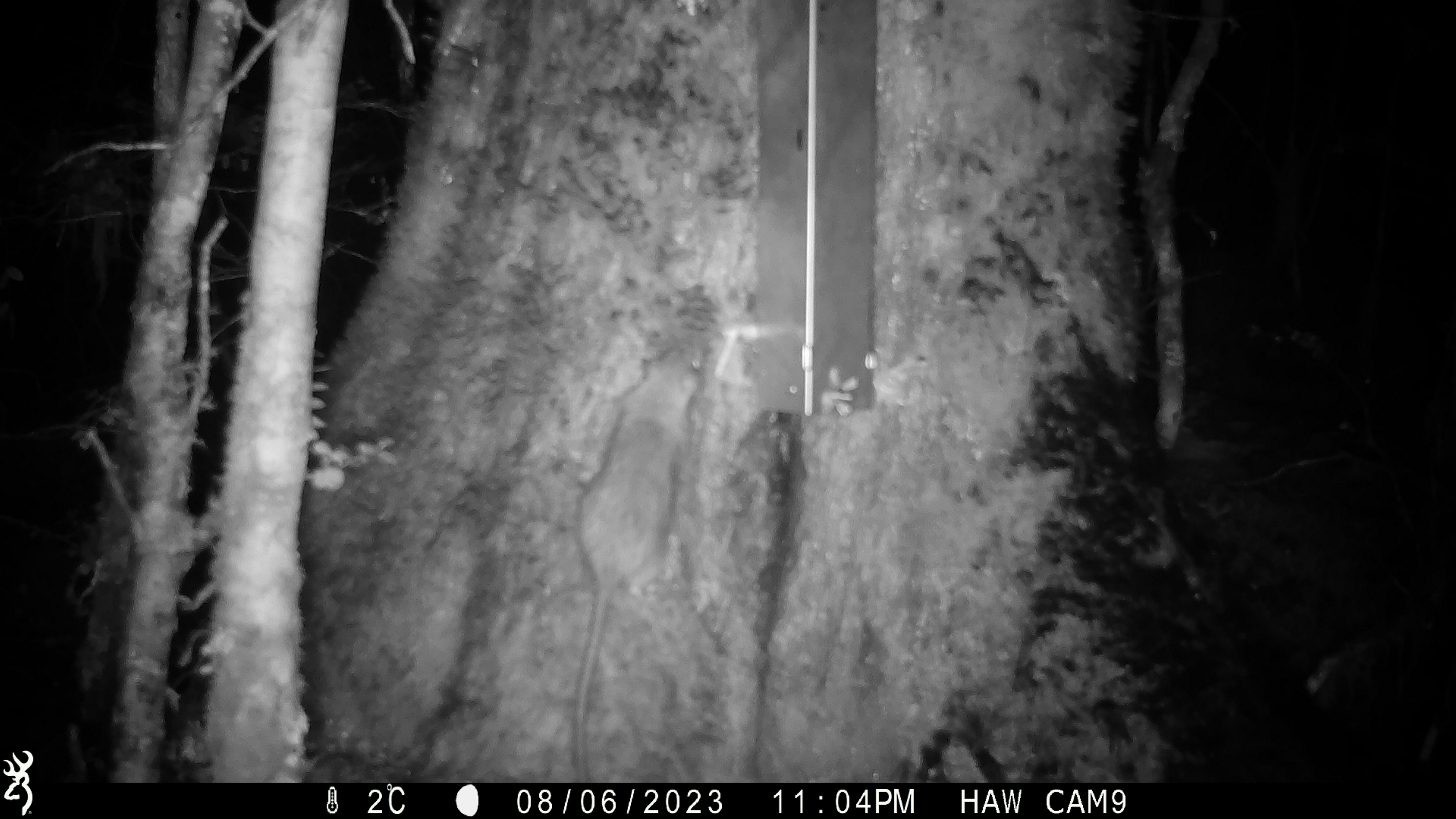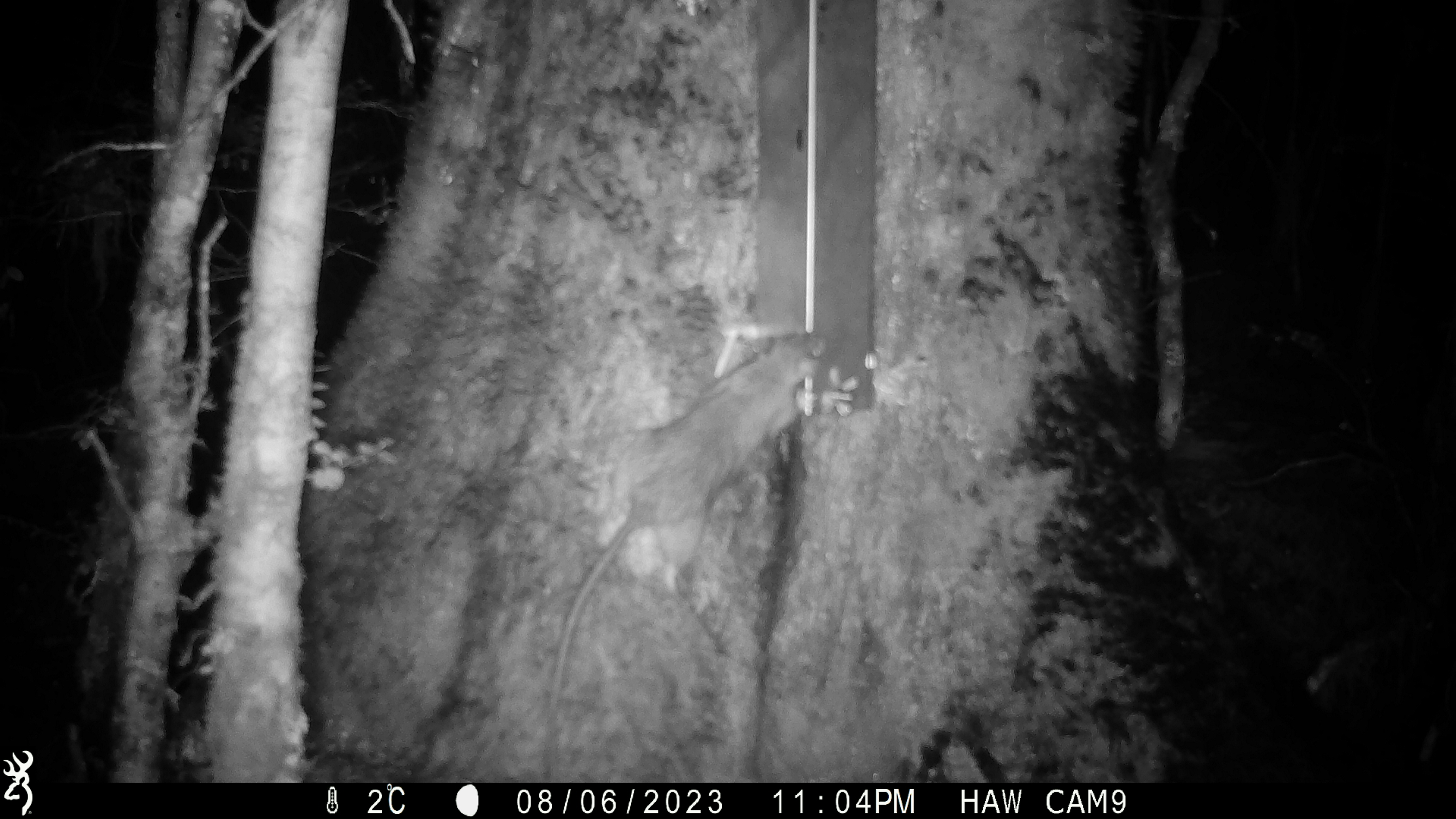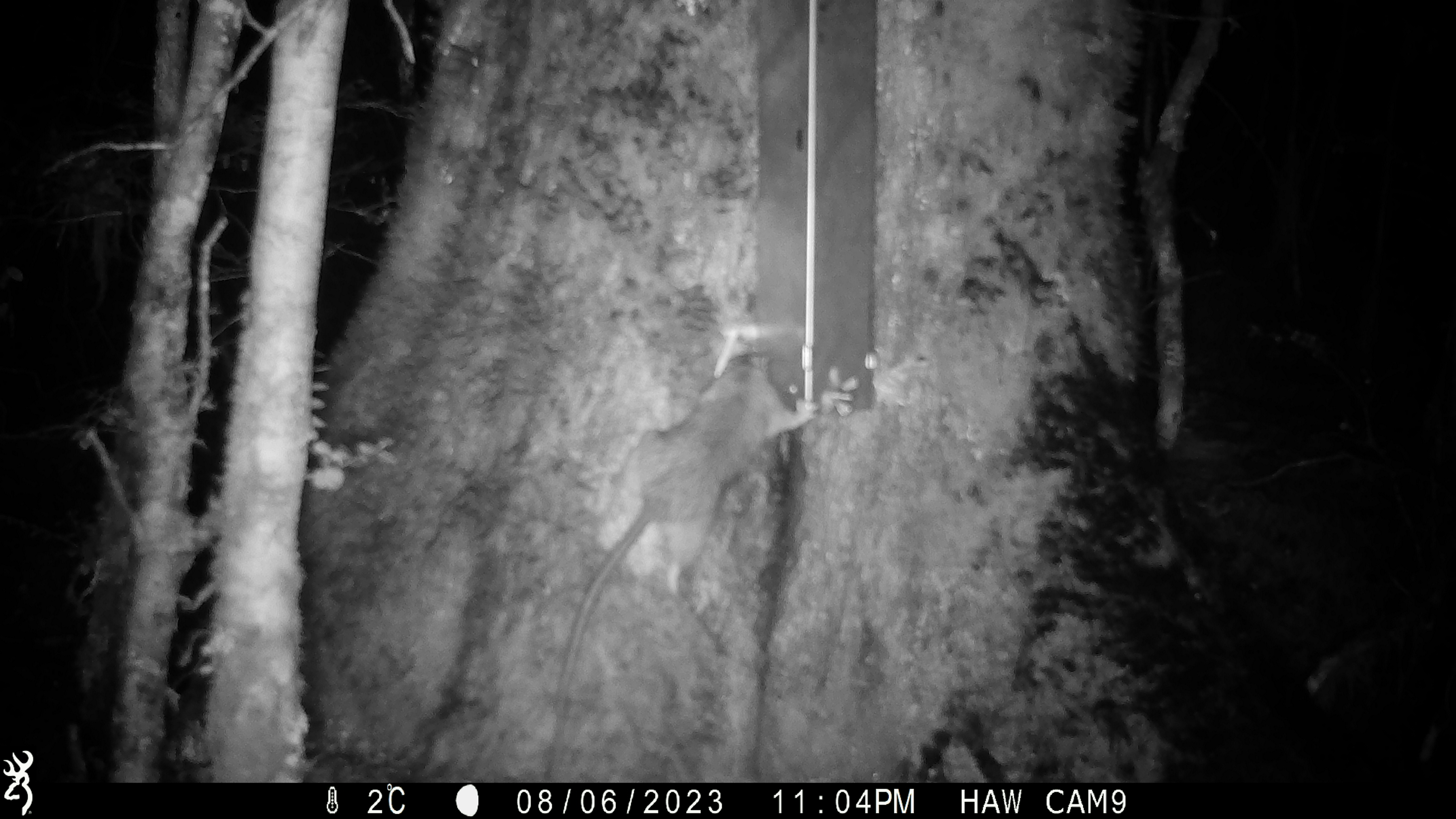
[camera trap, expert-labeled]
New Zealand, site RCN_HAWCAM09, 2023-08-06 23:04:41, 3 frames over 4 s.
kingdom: Animalia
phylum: Chordata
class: Mammalia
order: Rodentia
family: Muridae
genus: Rattus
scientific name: Rattus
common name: rat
Rat (Rattus).